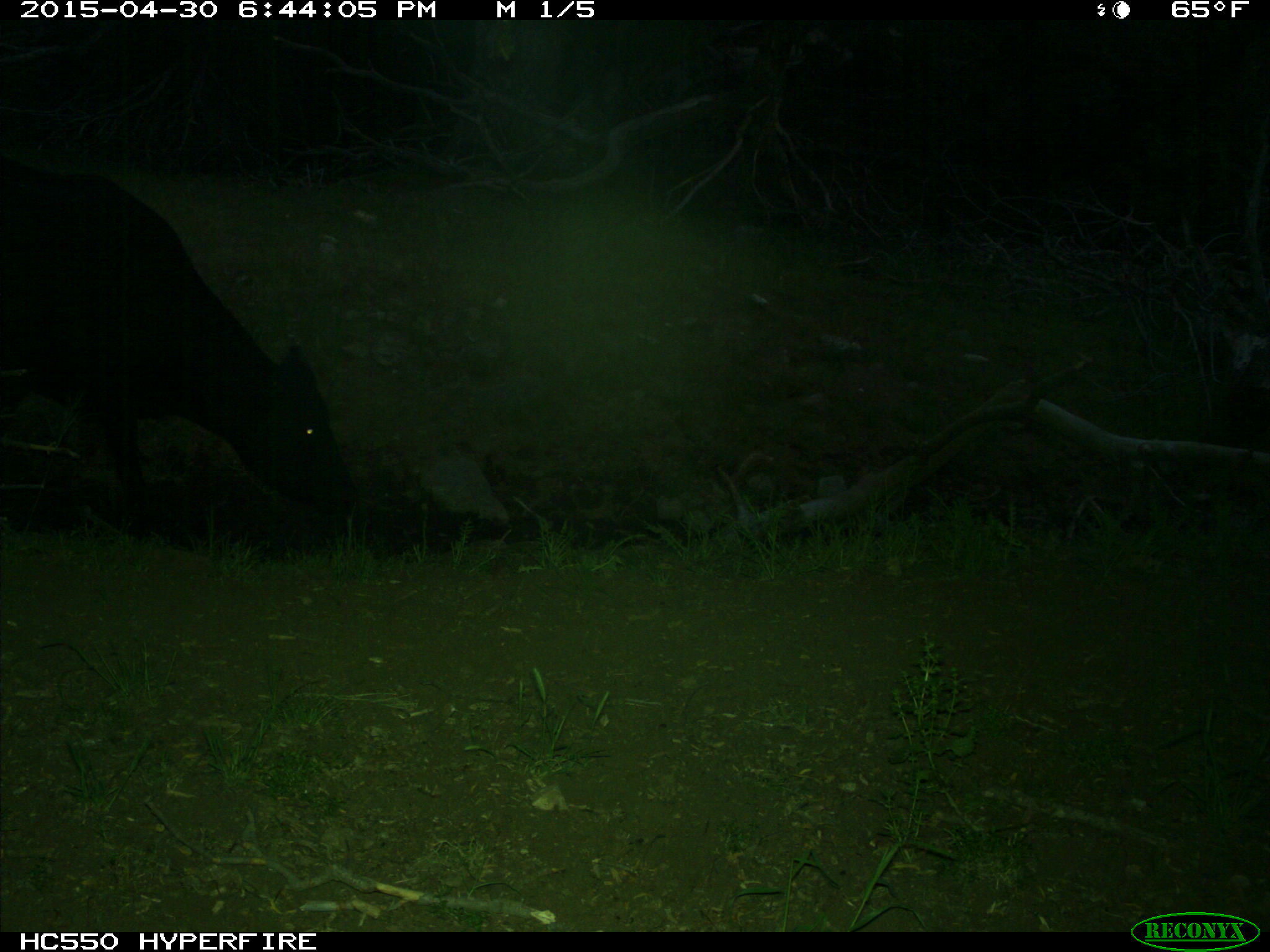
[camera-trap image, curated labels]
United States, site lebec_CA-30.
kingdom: Animalia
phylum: Chordata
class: Mammalia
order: Artiodactyla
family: Bovidae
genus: Bos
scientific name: Bos taurus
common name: domestic cow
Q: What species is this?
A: Bos taurus (domestic cow).